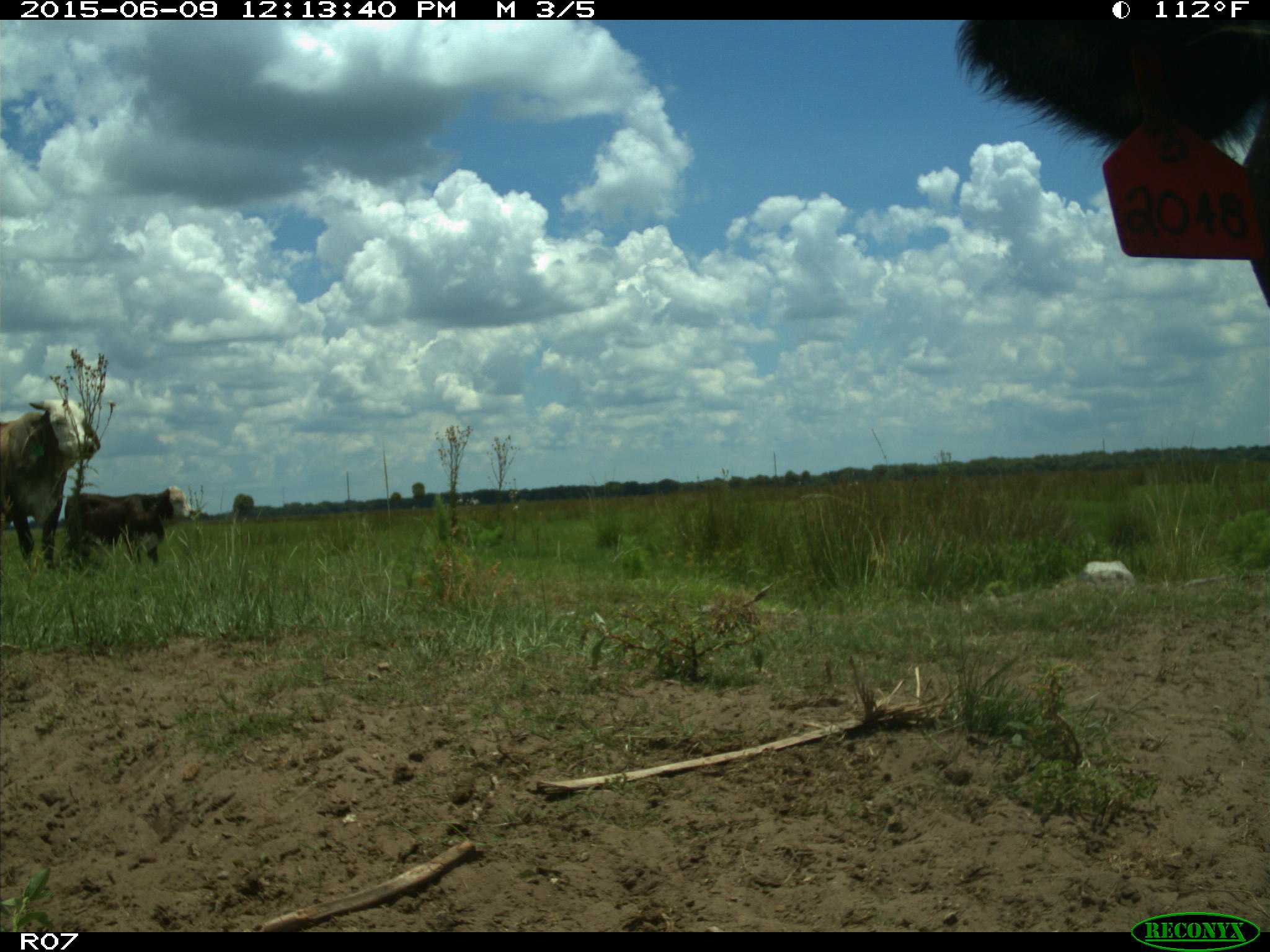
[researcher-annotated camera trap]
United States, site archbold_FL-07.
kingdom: Animalia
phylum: Chordata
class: Mammalia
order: Artiodactyla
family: Bovidae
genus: Bos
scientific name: Bos taurus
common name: domestic cow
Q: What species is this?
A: Bos taurus (domestic cow).